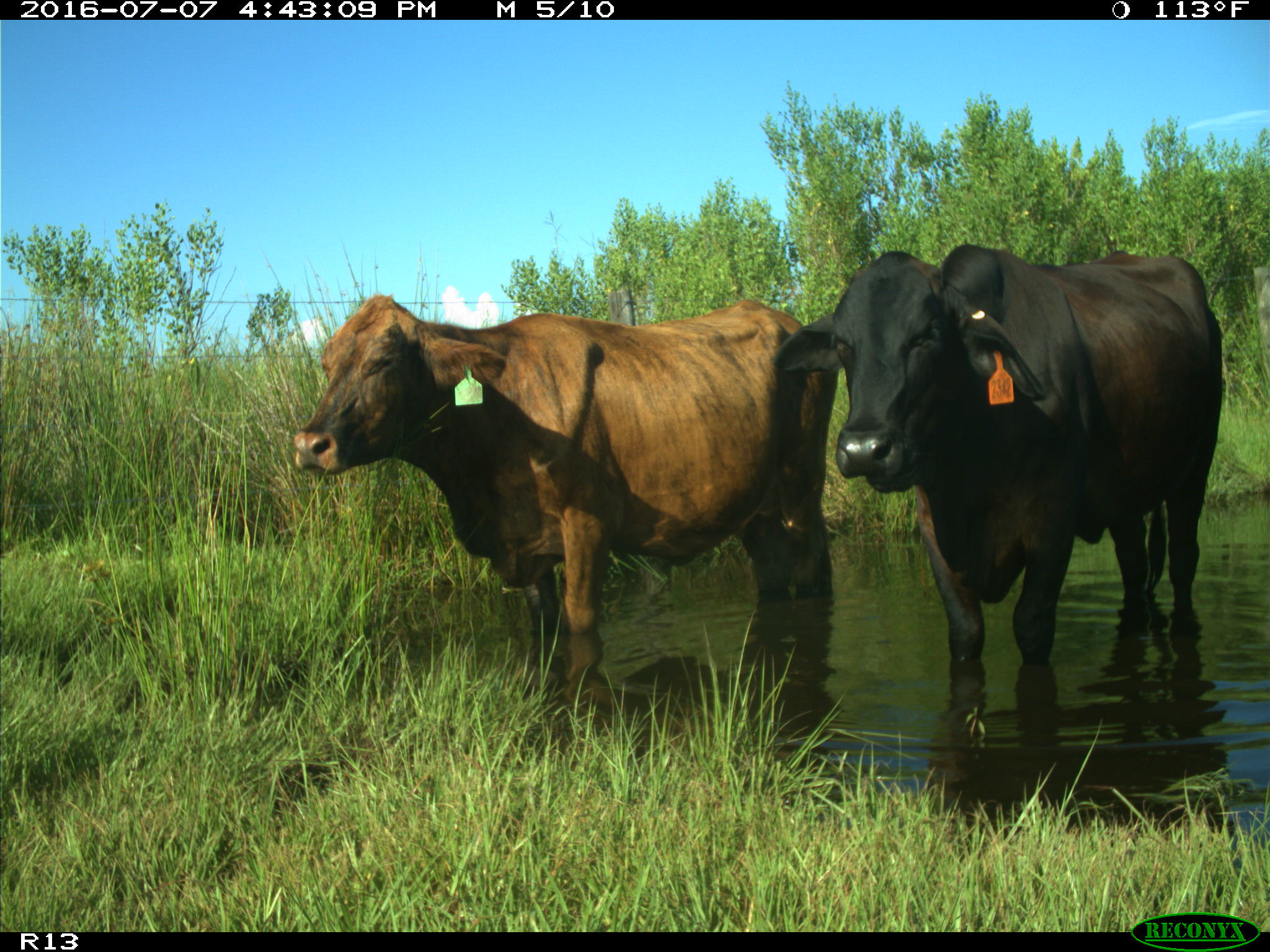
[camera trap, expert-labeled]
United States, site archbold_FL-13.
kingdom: Animalia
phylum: Chordata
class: Mammalia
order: Artiodactyla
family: Bovidae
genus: Bos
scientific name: Bos taurus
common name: domestic cow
Bos taurus (domestic cow).